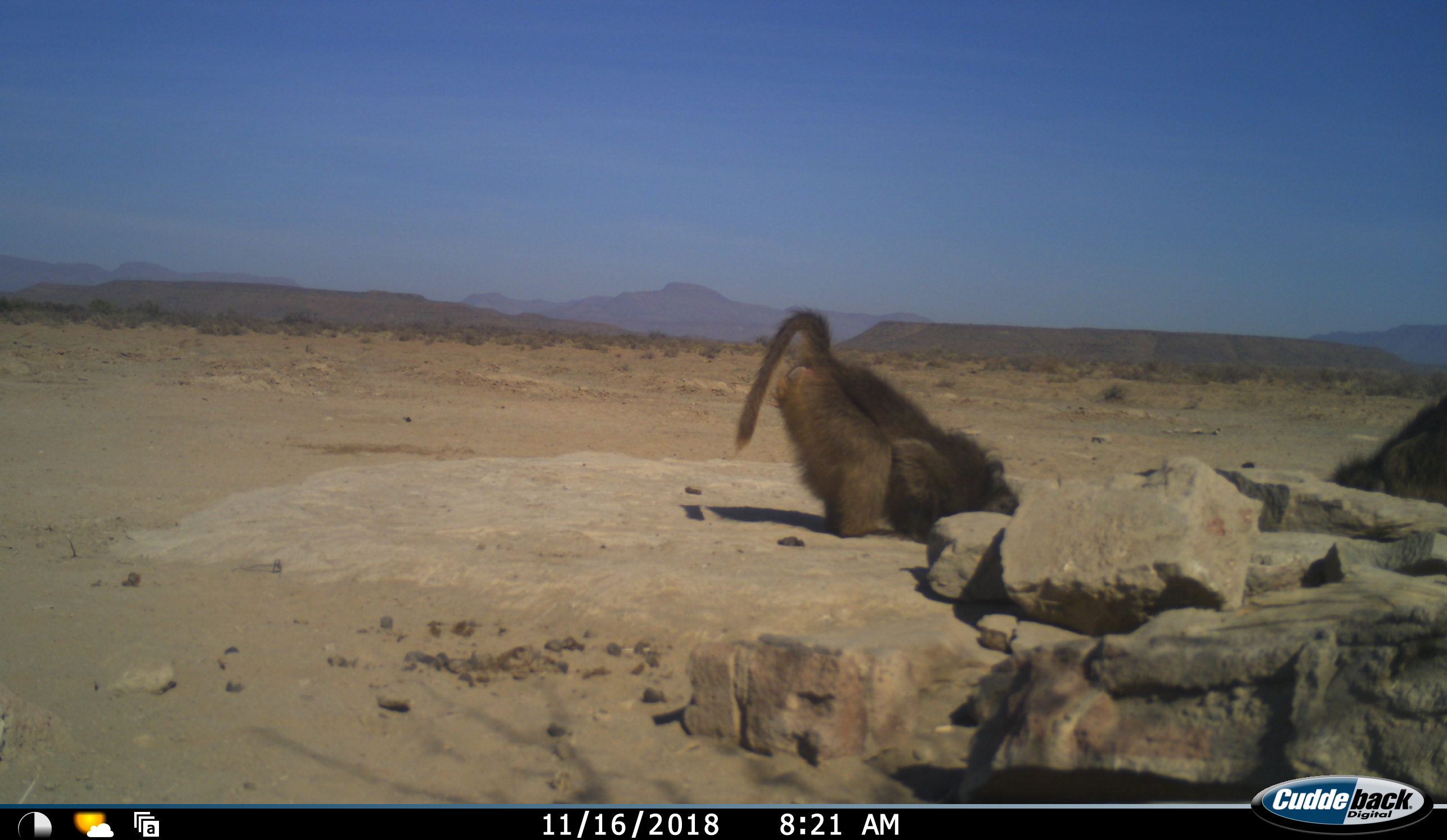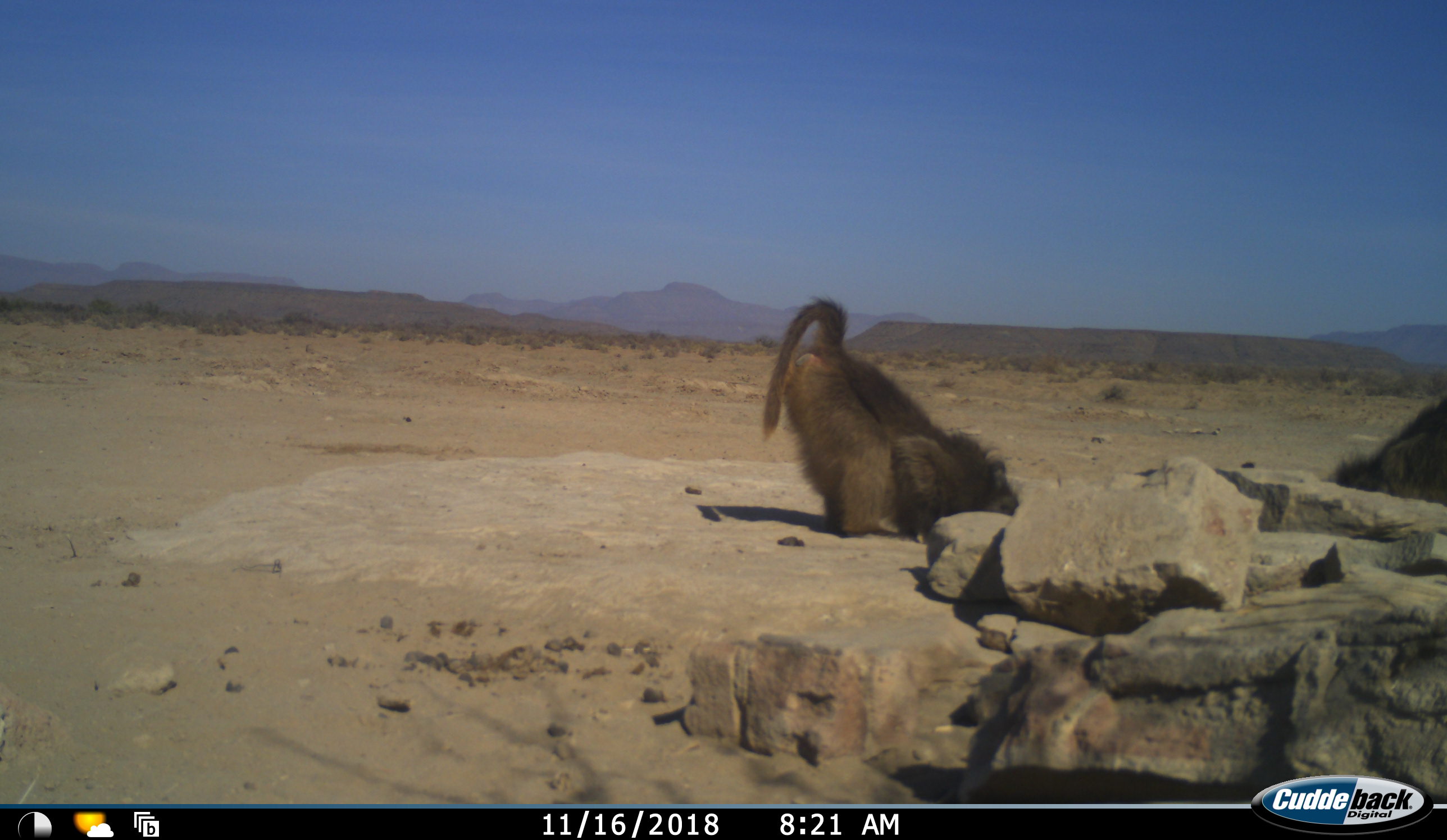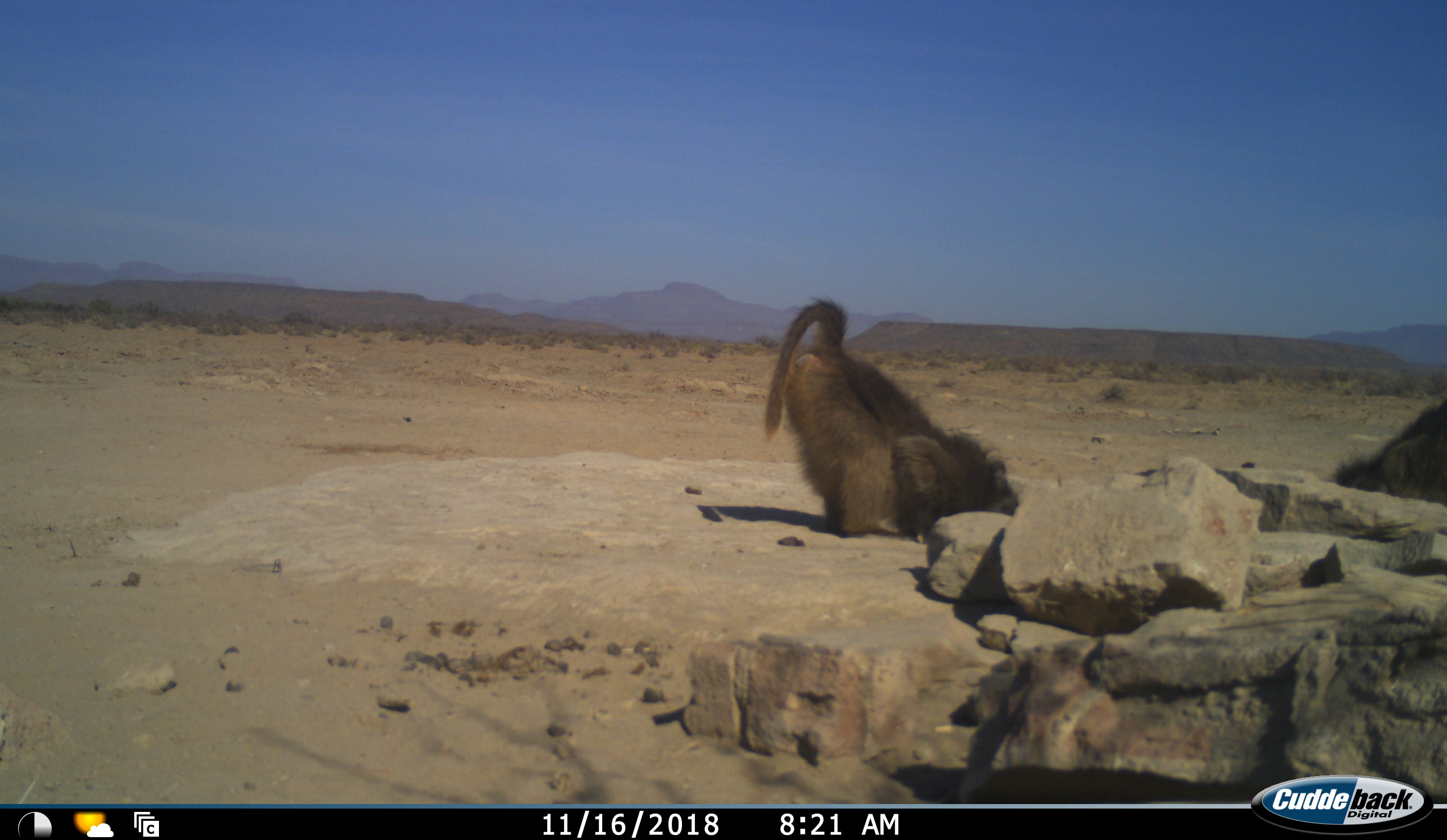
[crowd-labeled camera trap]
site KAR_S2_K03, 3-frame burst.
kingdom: Animalia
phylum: Chordata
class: Mammalia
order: Primates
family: Cercopithecidae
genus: Papio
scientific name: Papio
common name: baboon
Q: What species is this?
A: Baboon (Papio).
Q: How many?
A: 2.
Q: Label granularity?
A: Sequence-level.